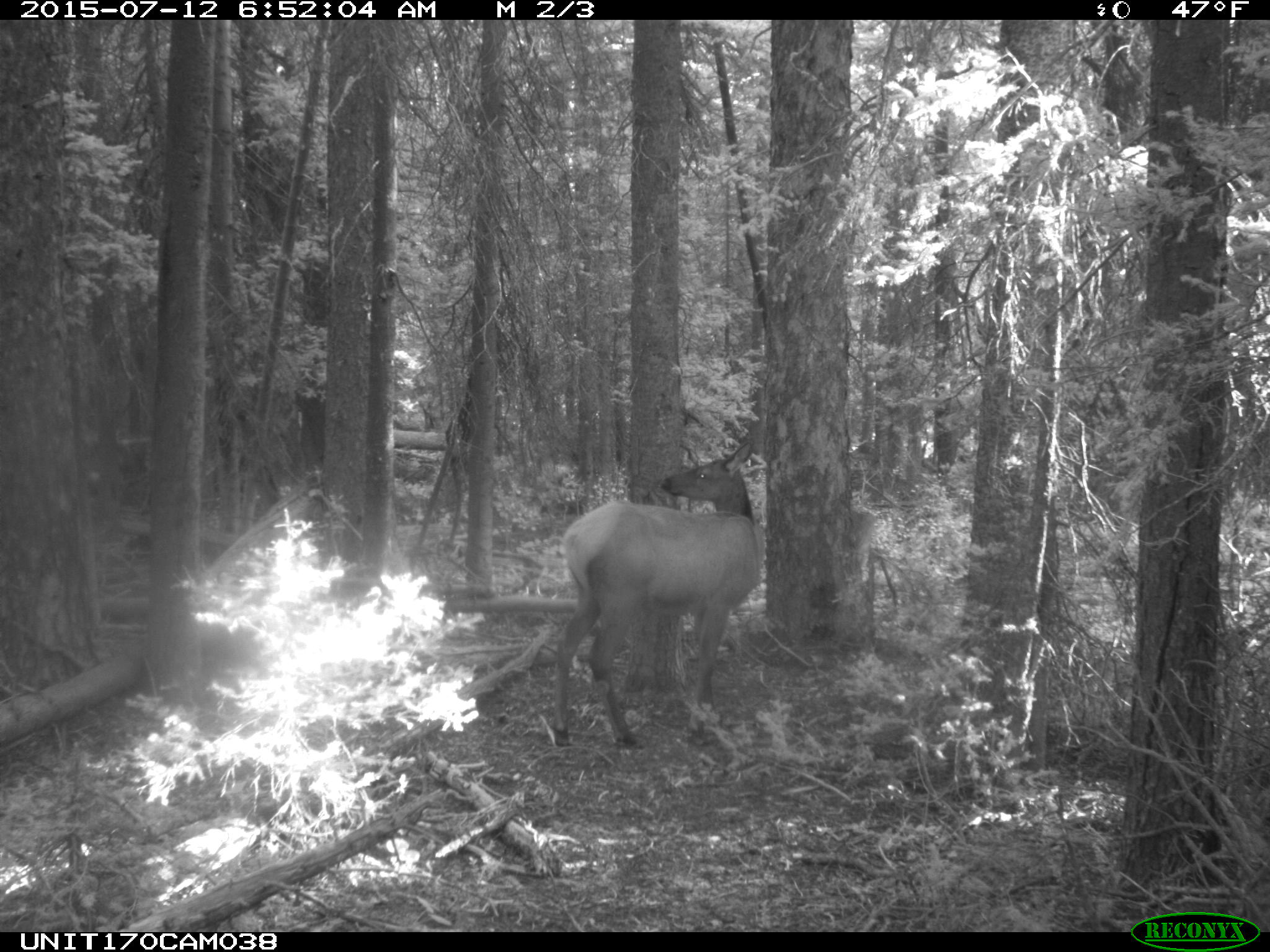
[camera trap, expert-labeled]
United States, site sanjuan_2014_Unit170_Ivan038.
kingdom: Animalia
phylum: Chordata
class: Mammalia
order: Artiodactyla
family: Cervidae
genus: Cervus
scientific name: Cervus elaphus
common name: red deer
Cervus elaphus (red deer).